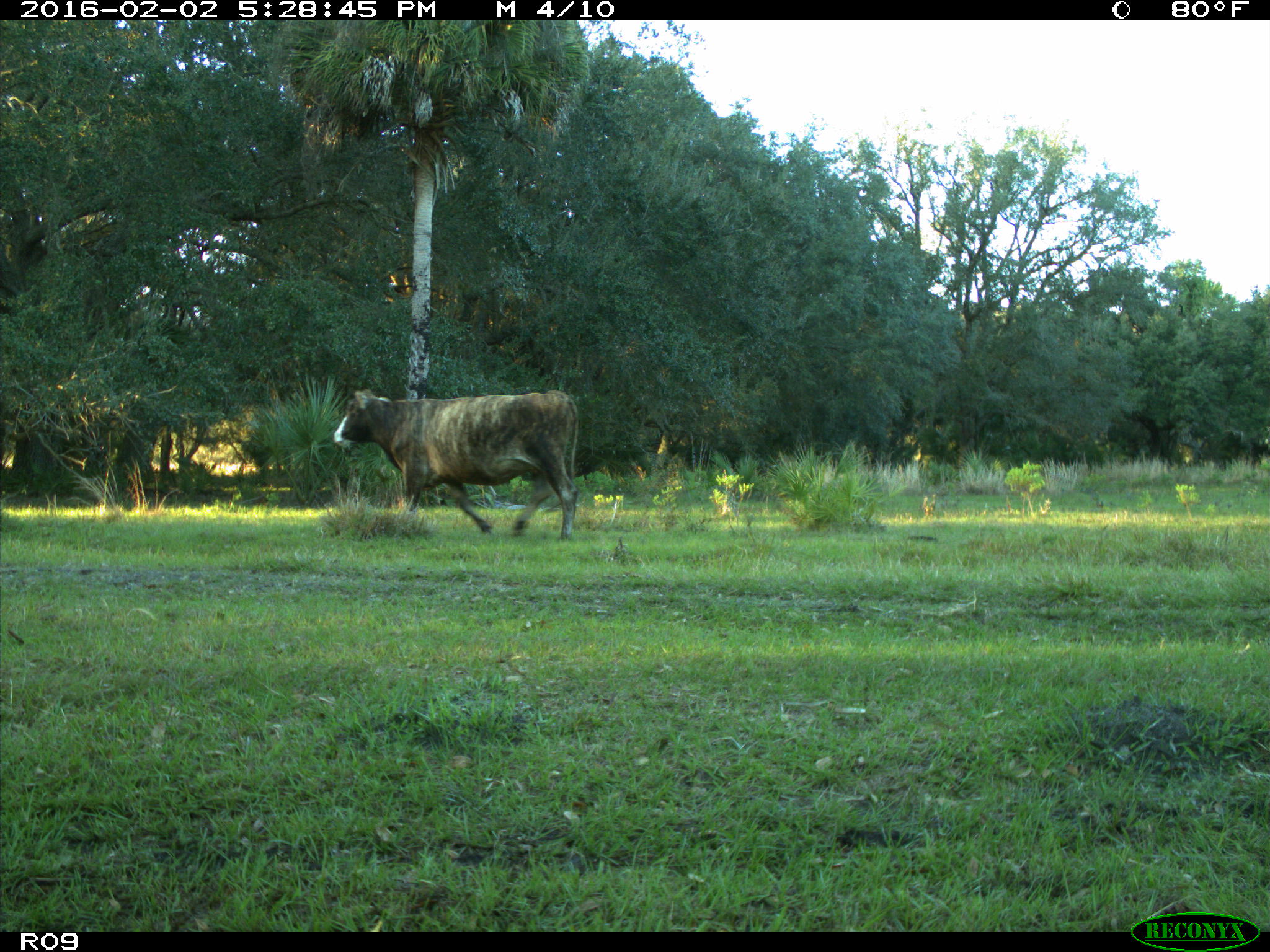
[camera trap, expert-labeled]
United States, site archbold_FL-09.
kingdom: Animalia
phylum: Chordata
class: Mammalia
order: Artiodactyla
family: Bovidae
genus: Bos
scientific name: Bos taurus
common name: domestic cow